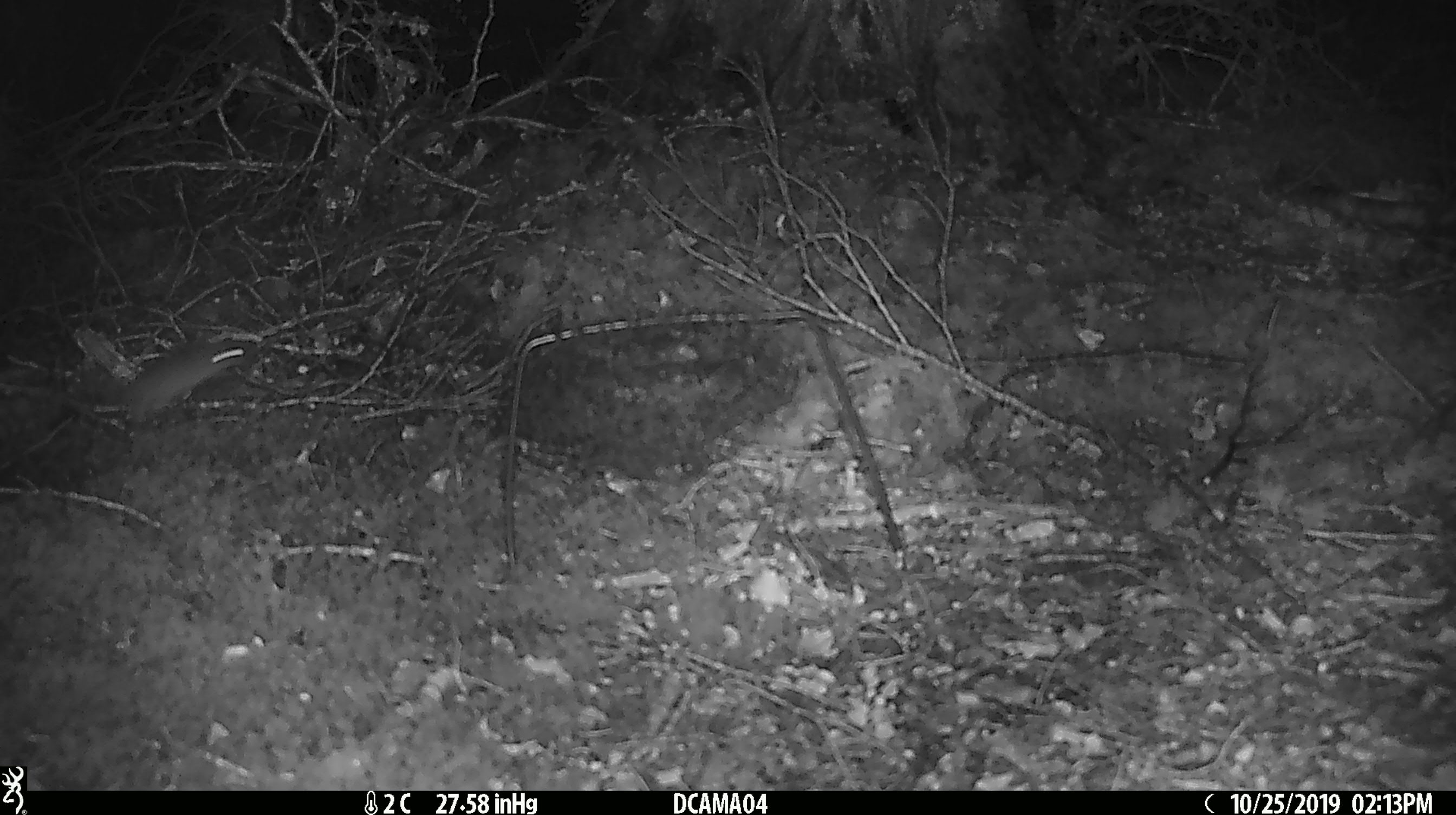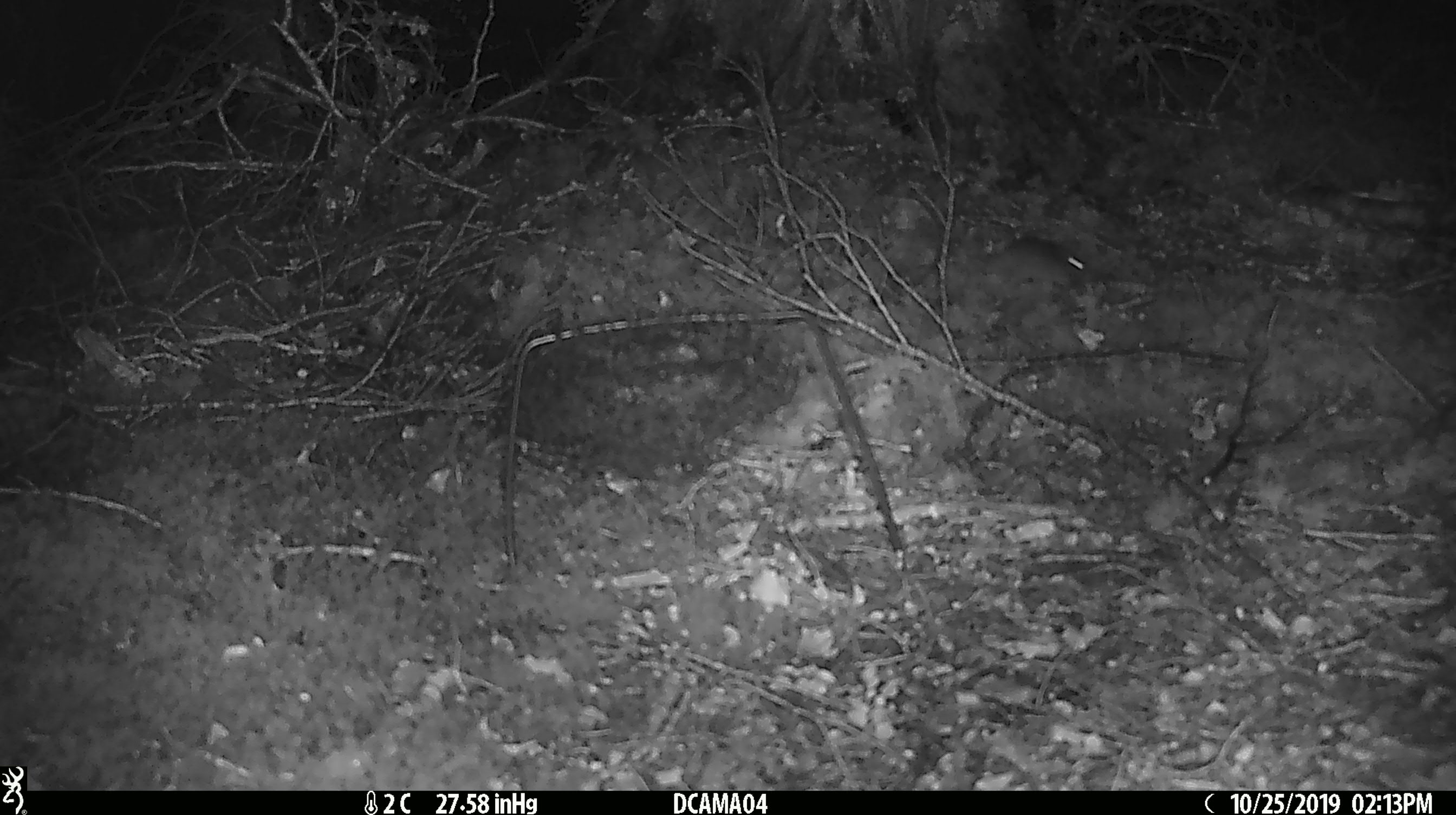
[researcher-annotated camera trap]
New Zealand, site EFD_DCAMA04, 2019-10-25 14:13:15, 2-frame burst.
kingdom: Animalia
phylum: Chordata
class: Mammalia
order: Rodentia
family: Muridae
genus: Mus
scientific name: Mus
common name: mouse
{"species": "mouse (Mus)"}